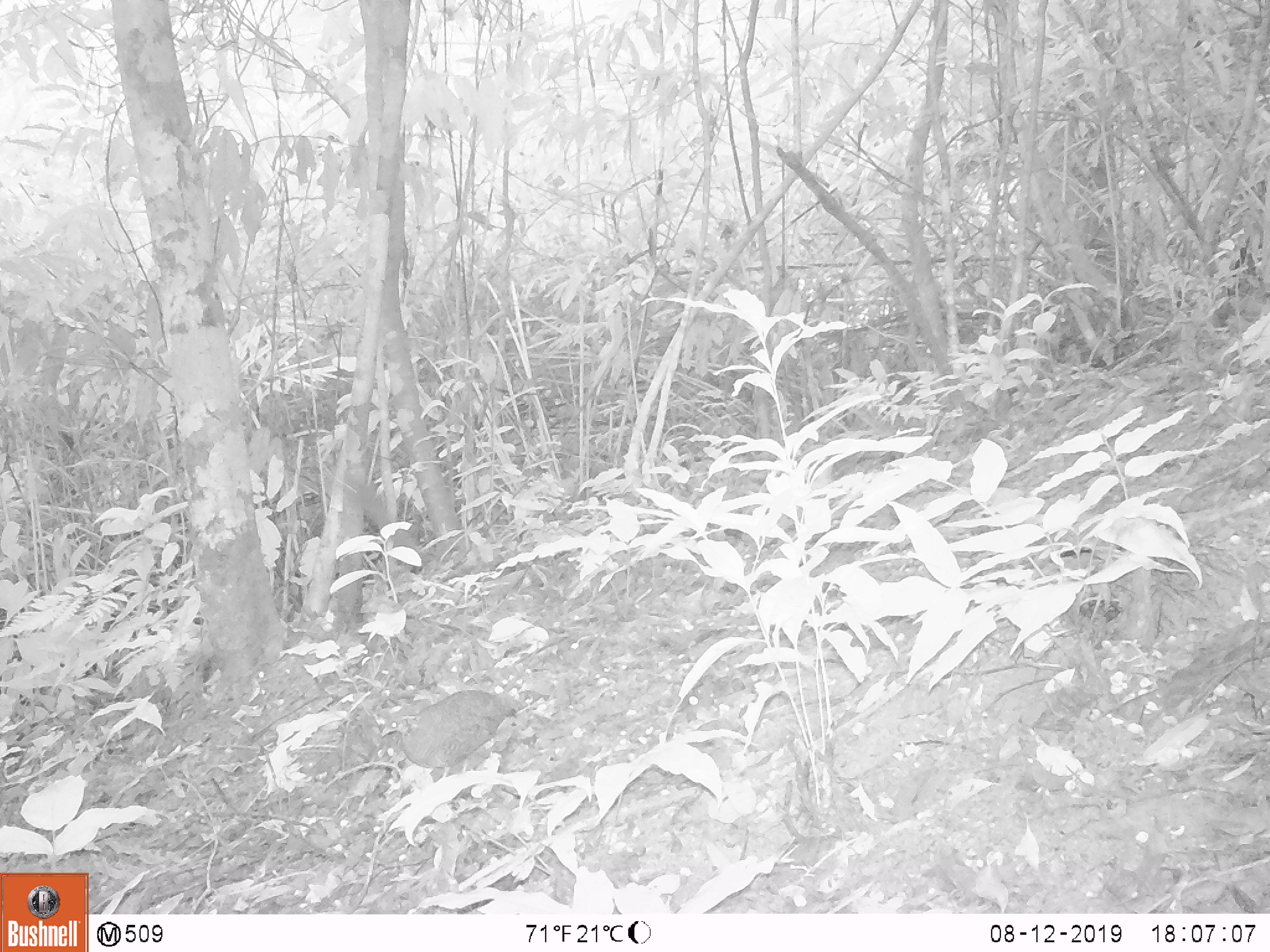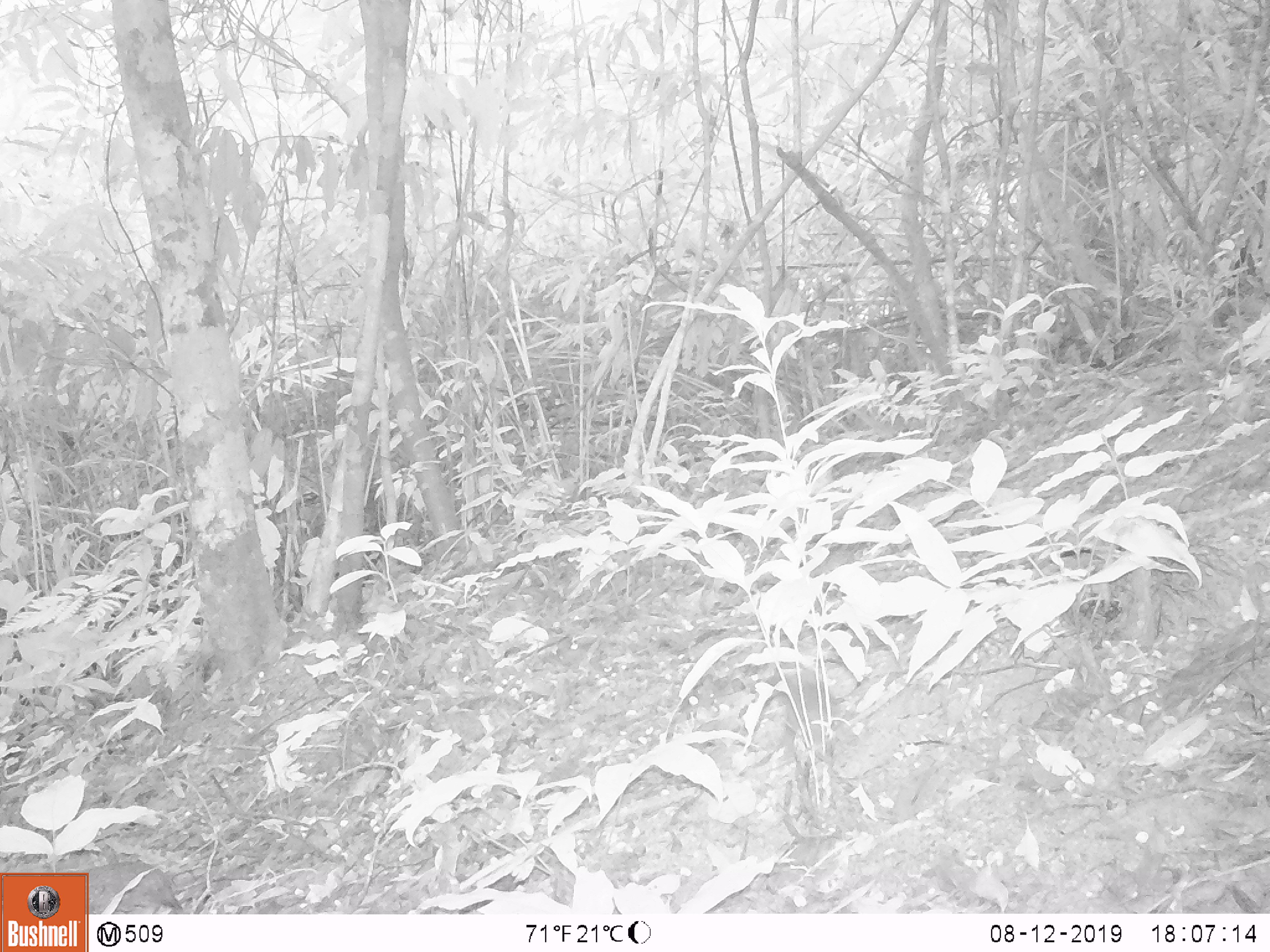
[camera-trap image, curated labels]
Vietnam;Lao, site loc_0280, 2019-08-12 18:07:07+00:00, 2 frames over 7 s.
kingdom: Animalia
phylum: Chordata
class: Aves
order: Galliformes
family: Phasianidae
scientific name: Phasianidae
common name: partridge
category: unidentified partridge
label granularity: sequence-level